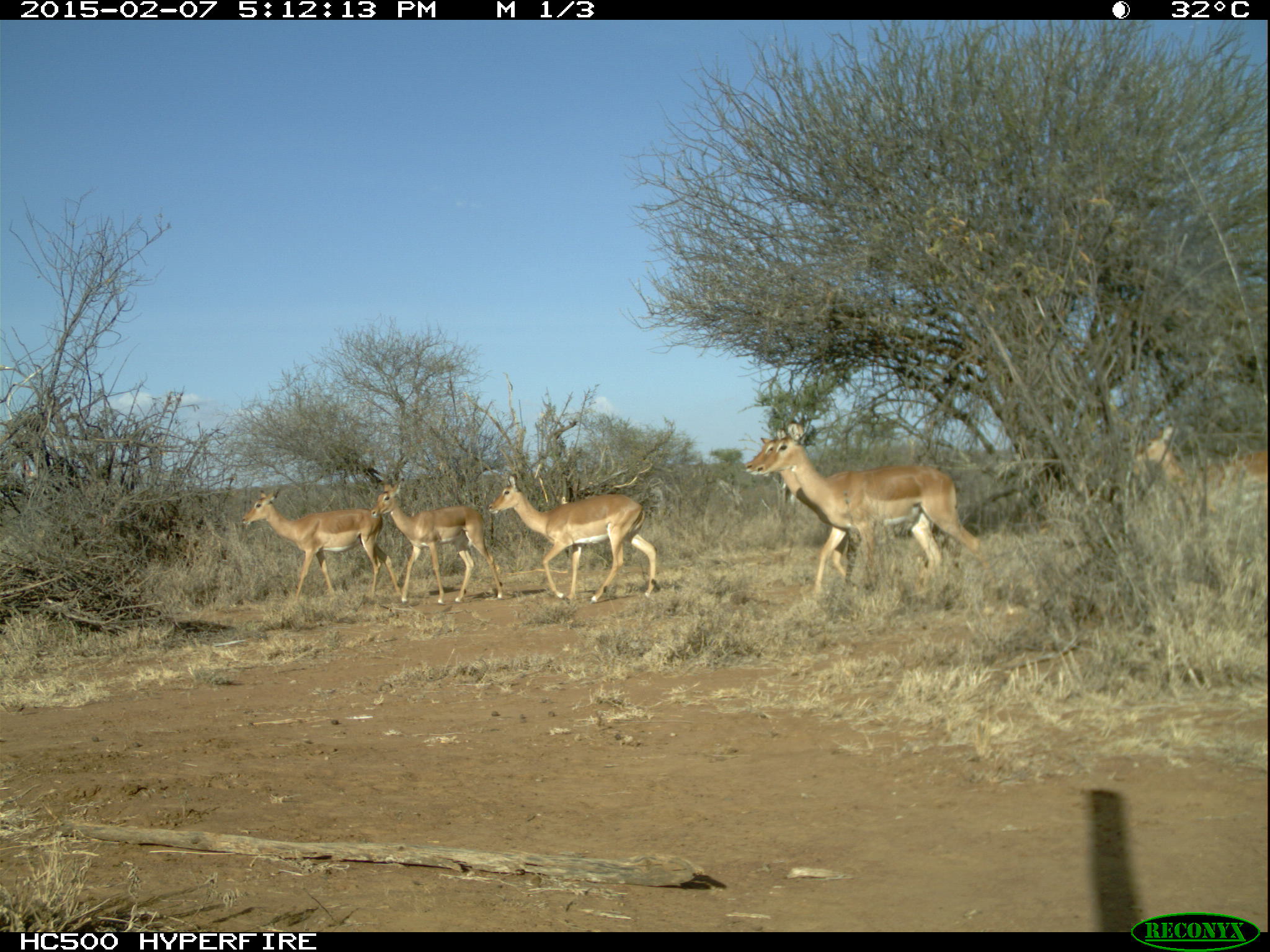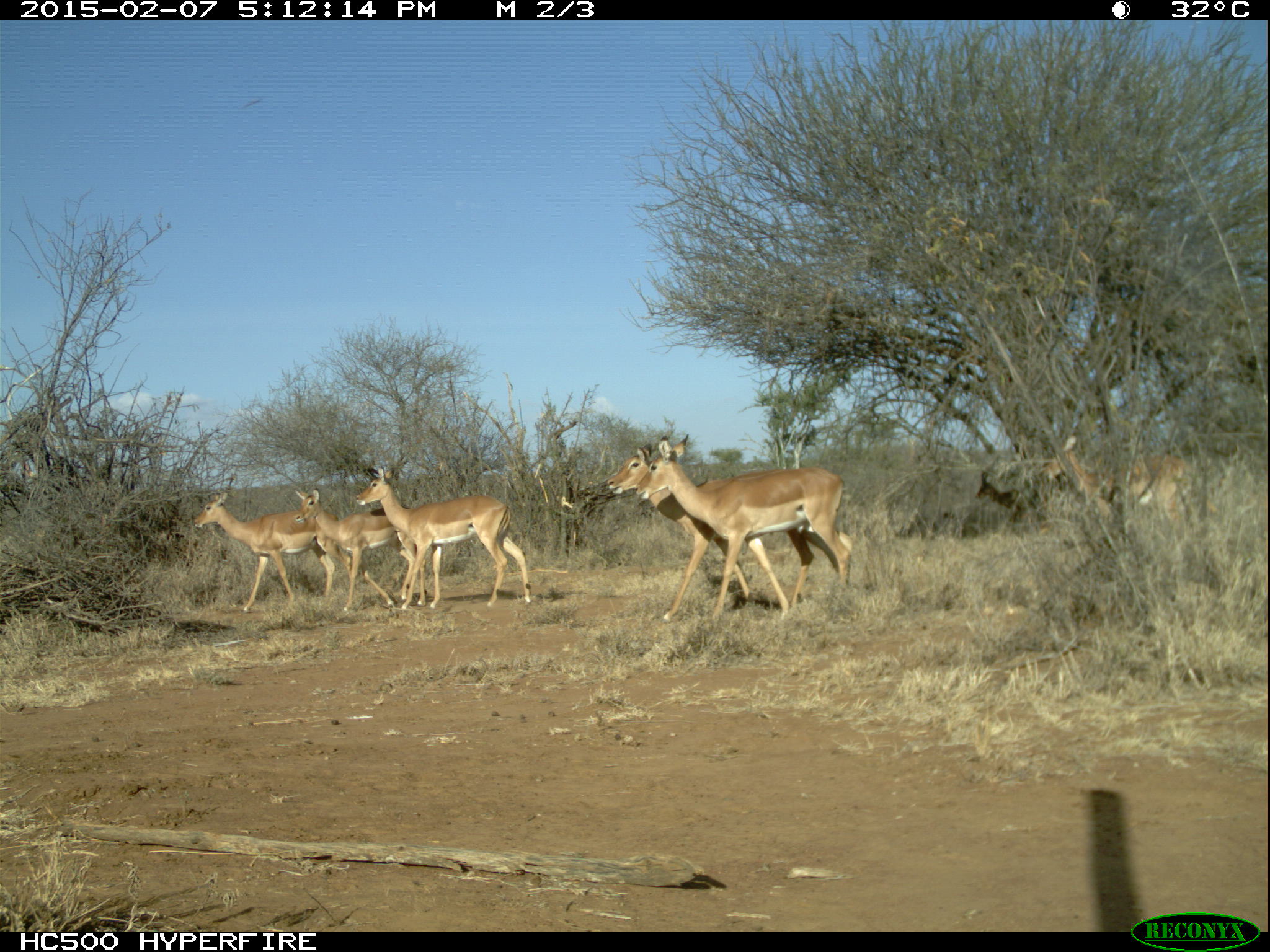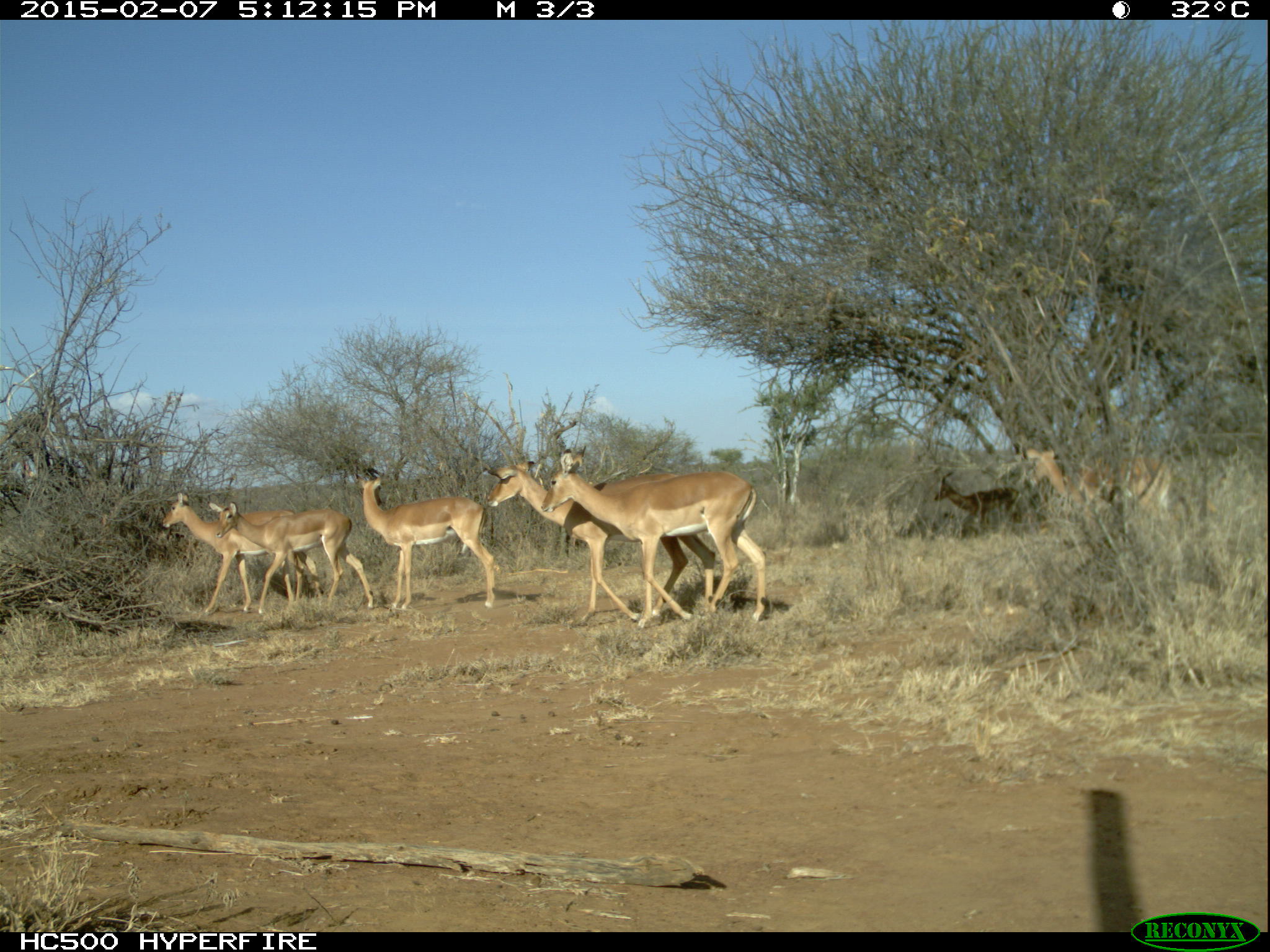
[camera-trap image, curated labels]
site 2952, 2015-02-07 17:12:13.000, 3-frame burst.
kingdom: Animalia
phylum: Chordata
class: Mammalia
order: Artiodactyla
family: Bovidae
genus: Aepyceros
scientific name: Aepyceros melampus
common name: impala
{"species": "Aepyceros melampus (impala)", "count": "7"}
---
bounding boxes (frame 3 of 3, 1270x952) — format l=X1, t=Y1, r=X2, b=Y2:
aepyceros melampus: l=541, t=447, r=767, b=627; l=487, t=461, r=714, b=627; l=162, t=492, r=320, b=615; l=356, t=474, r=495, b=611; l=209, t=502, r=374, b=614; l=1018, t=449, r=1166, b=535; l=935, t=470, r=1021, b=528